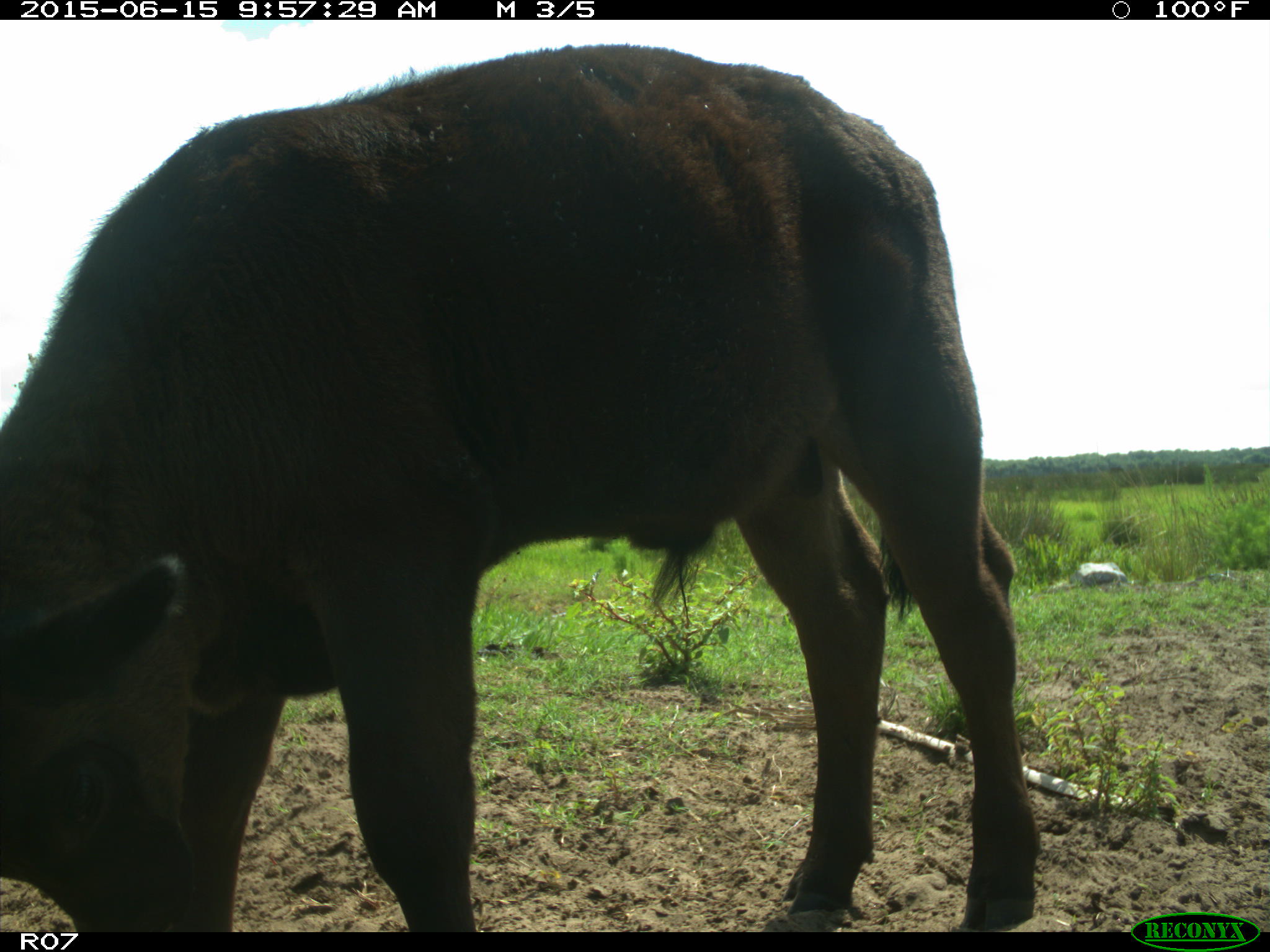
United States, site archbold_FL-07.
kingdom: Animalia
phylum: Chordata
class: Mammalia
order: Artiodactyla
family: Bovidae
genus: Bos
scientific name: Bos taurus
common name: domestic cow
Bos taurus (domestic cow).